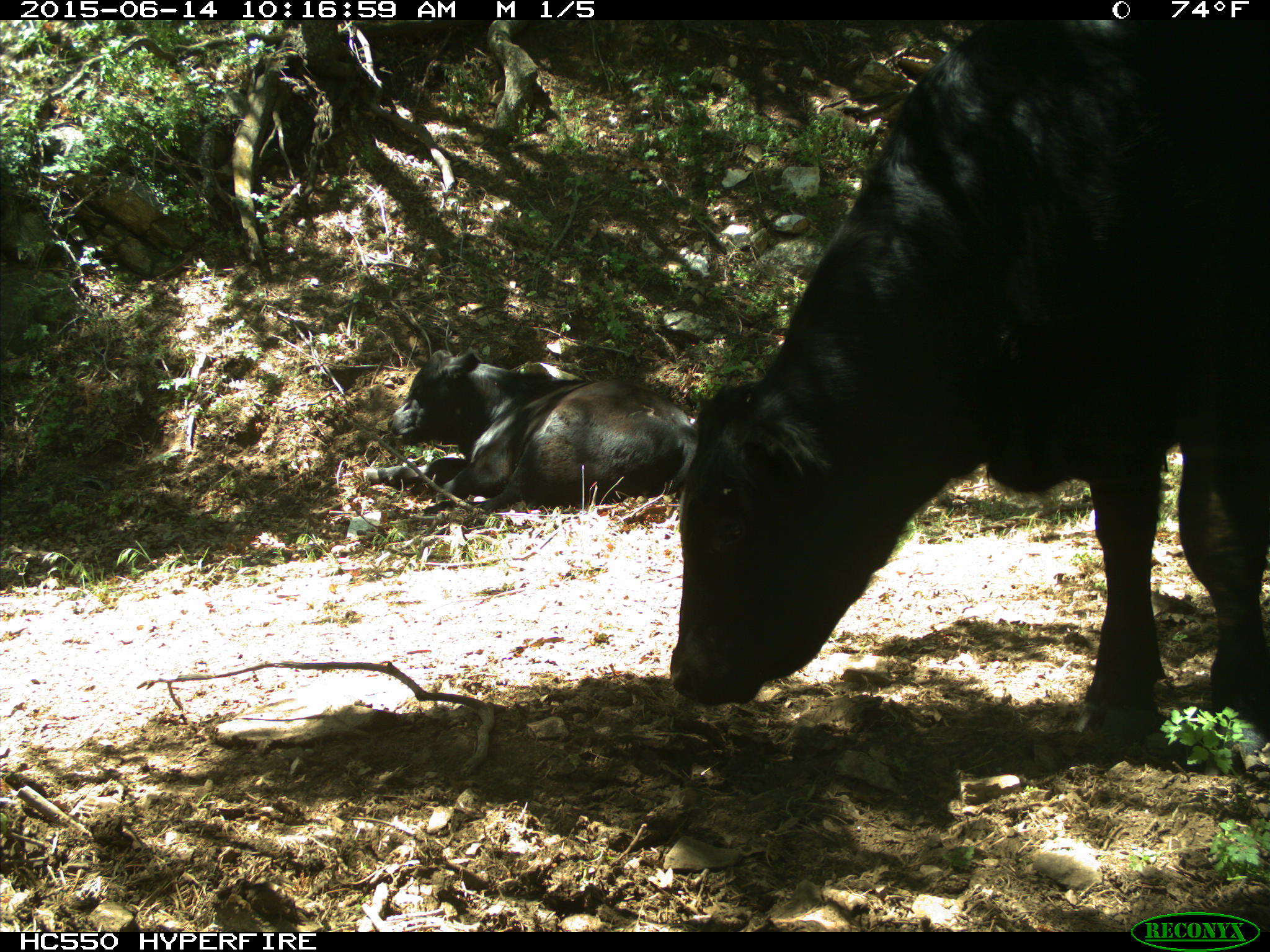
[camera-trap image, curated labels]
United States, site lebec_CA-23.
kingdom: Animalia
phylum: Chordata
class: Mammalia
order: Artiodactyla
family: Bovidae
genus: Bos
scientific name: Bos taurus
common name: domestic cow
Bos taurus (domestic cow).